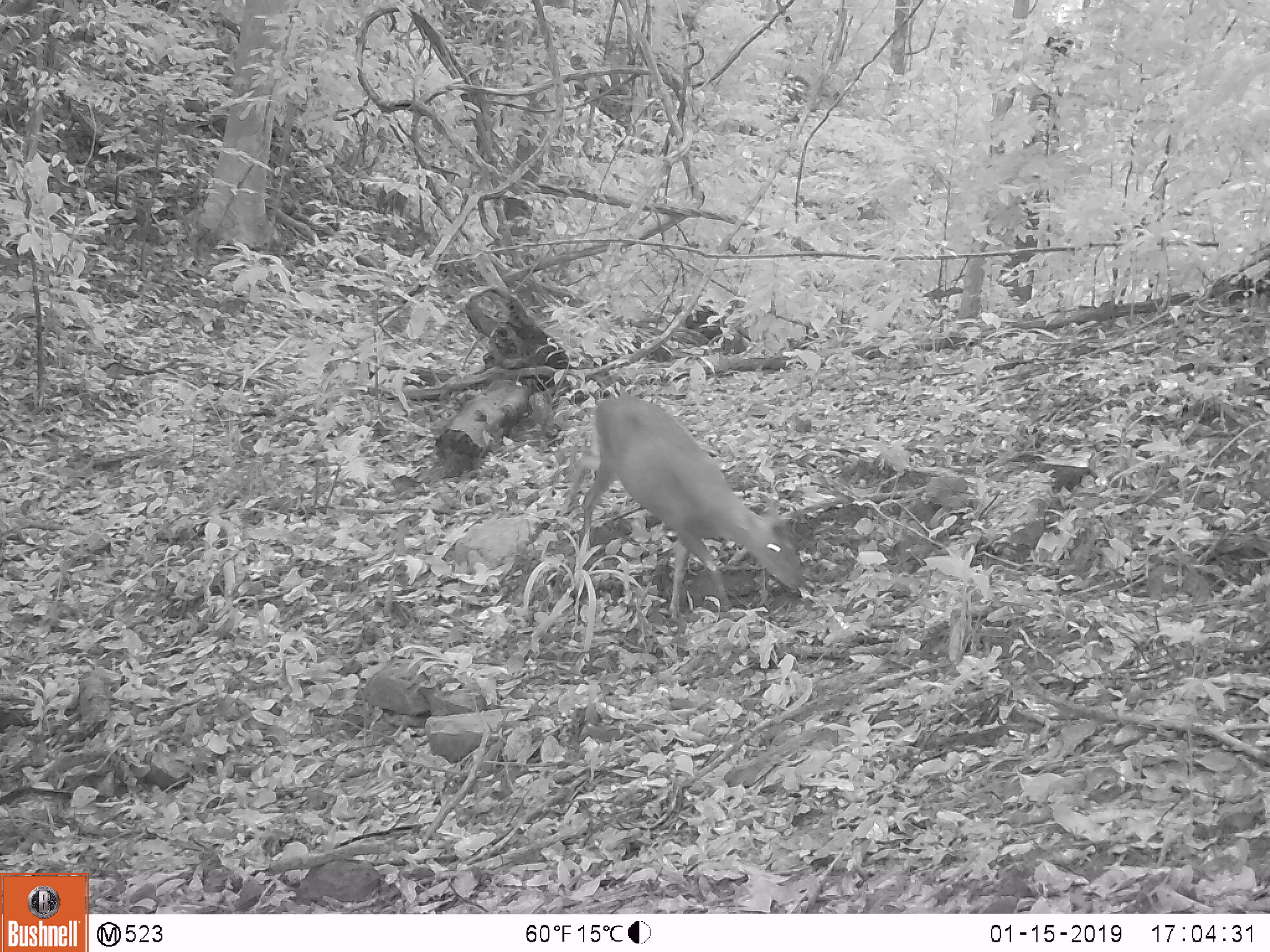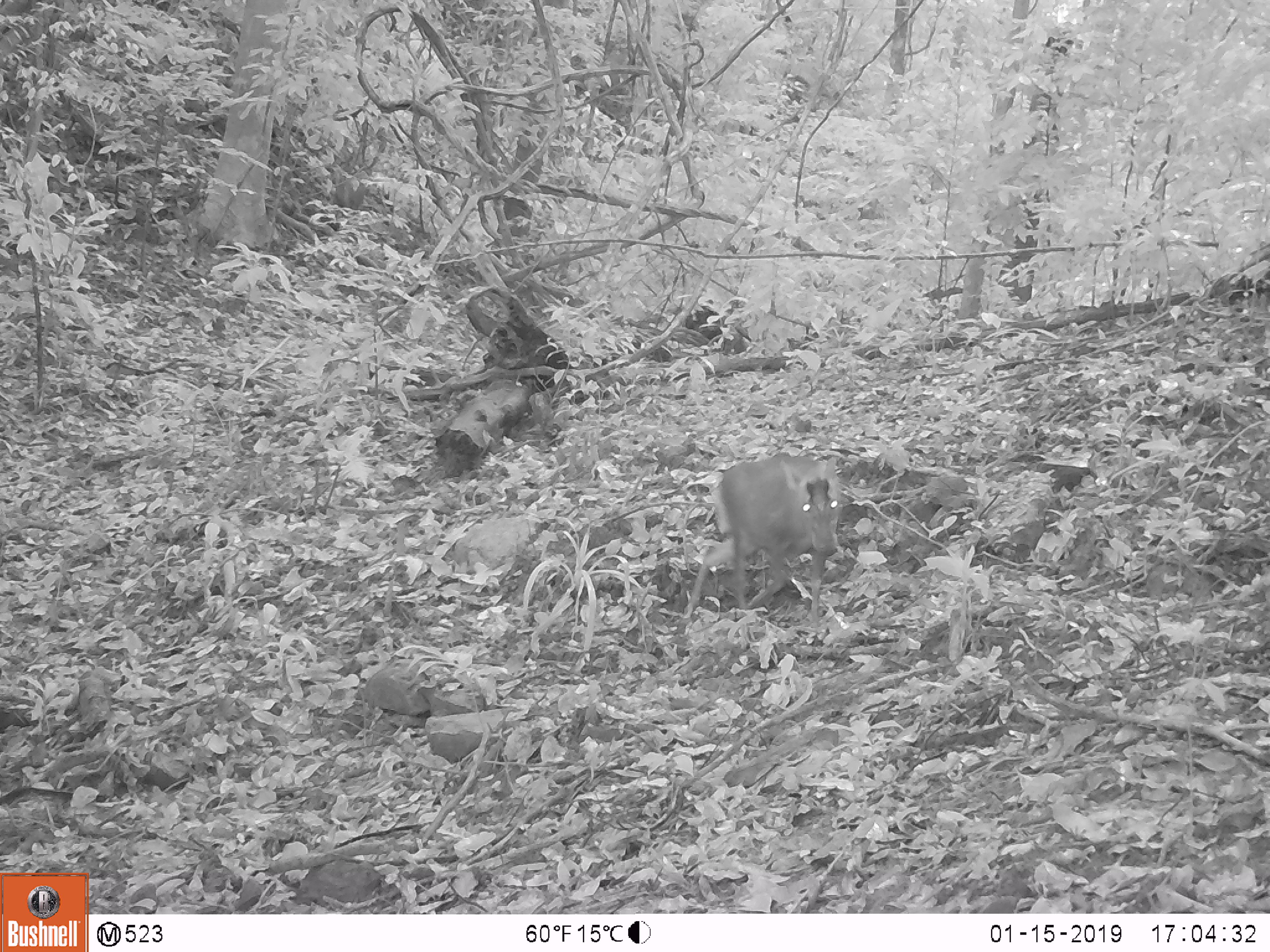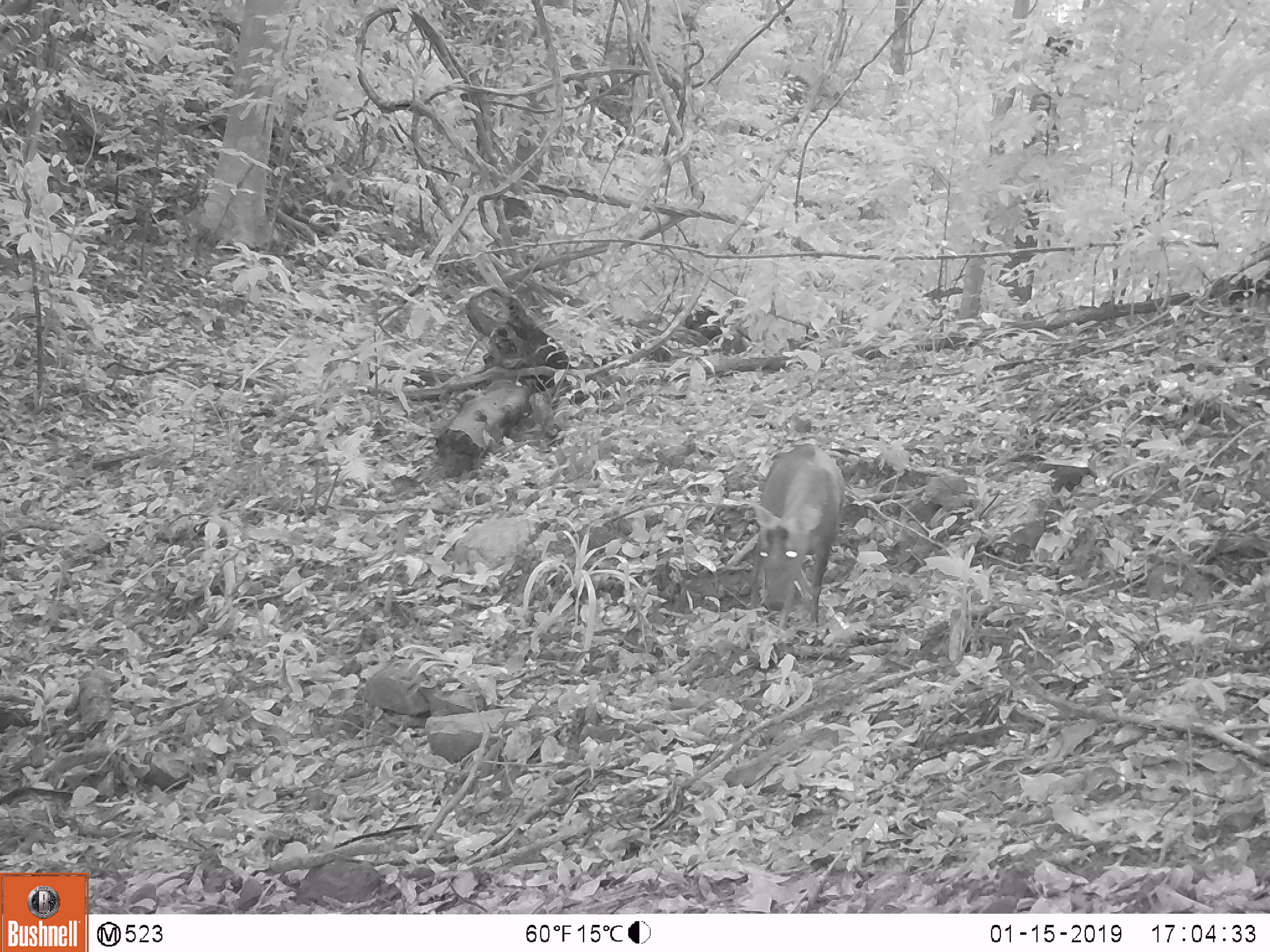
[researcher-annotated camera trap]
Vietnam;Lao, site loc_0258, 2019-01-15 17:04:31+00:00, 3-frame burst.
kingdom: Animalia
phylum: Chordata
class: Mammalia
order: Artiodactyla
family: Cervidae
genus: Muntiacus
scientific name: Muntiacus rooseveltorum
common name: roosevelt's muntjac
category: roosevelts muntjac group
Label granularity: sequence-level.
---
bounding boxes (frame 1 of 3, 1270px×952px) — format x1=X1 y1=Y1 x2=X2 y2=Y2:
roosevelts muntjac group: x1=581 y1=397 x2=806 y2=611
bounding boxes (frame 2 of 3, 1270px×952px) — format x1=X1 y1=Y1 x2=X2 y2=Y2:
roosevelts muntjac group: x1=676 y1=456 x2=839 y2=635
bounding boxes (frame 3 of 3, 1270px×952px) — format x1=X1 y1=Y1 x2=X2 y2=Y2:
roosevelts muntjac group: x1=749 y1=445 x2=844 y2=630